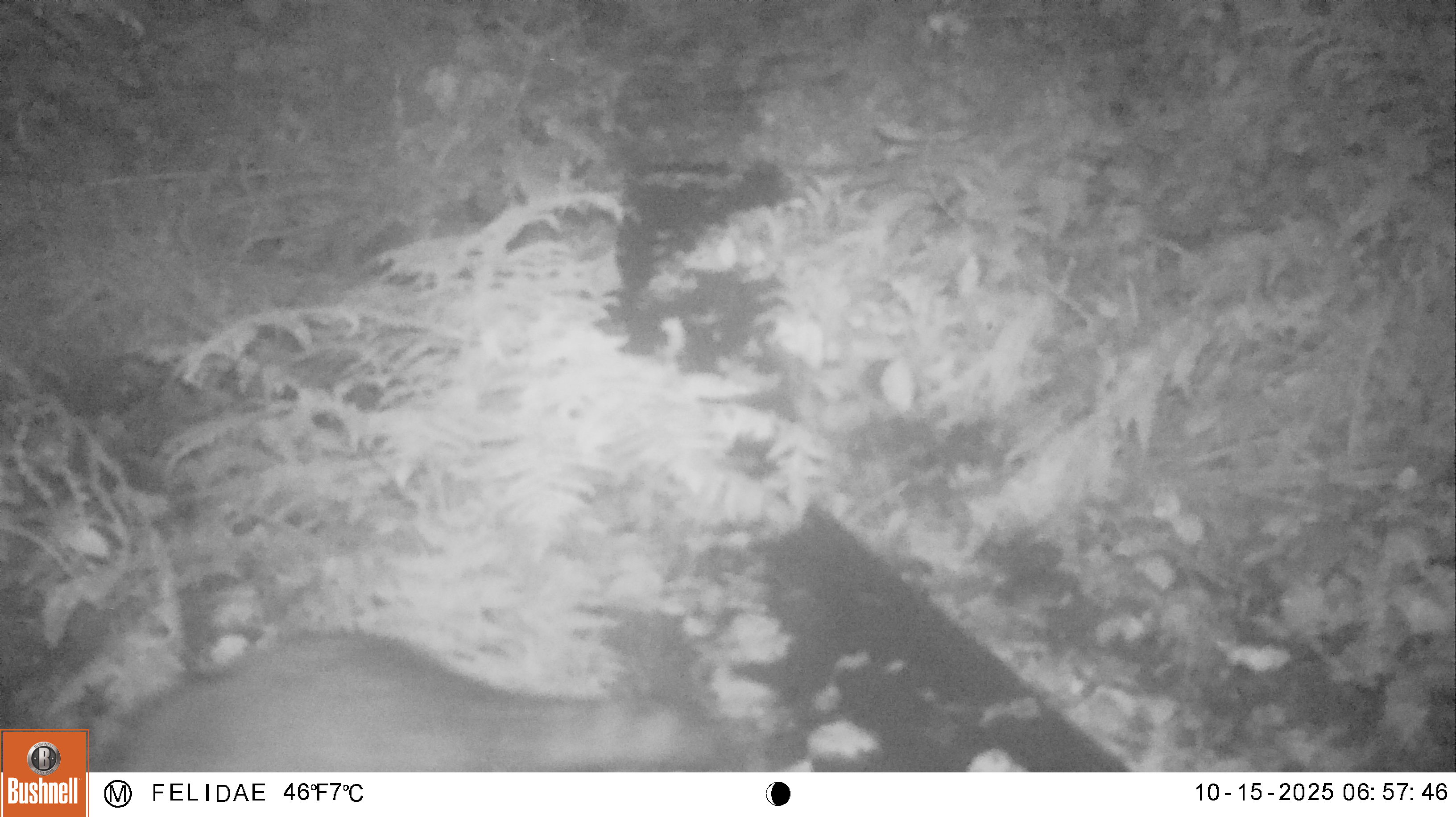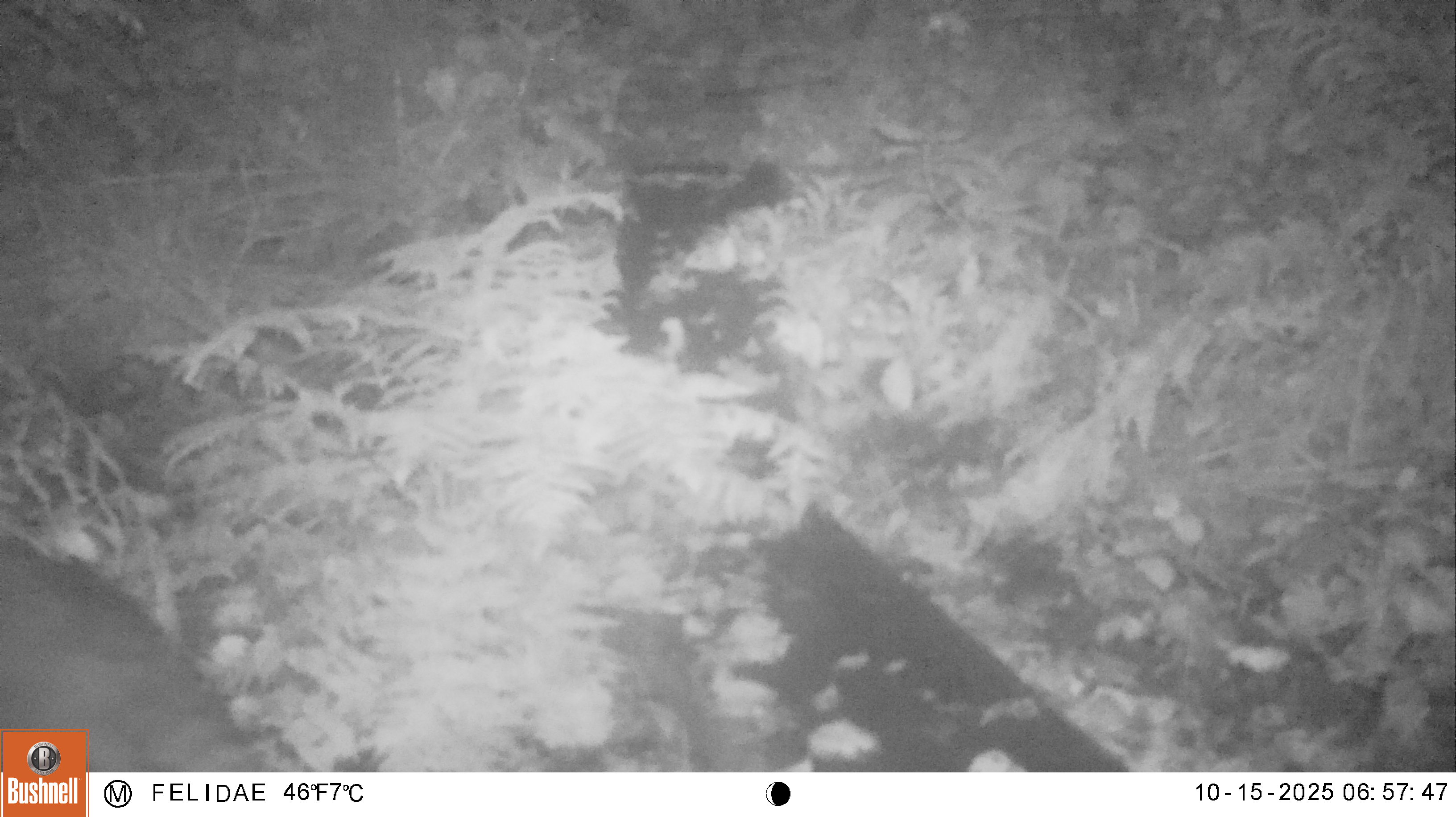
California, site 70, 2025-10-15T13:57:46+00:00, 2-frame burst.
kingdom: Animalia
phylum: Chordata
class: Mammalia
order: Carnivora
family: Procyonidae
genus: Procyon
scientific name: Procyon lotor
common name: raccoon